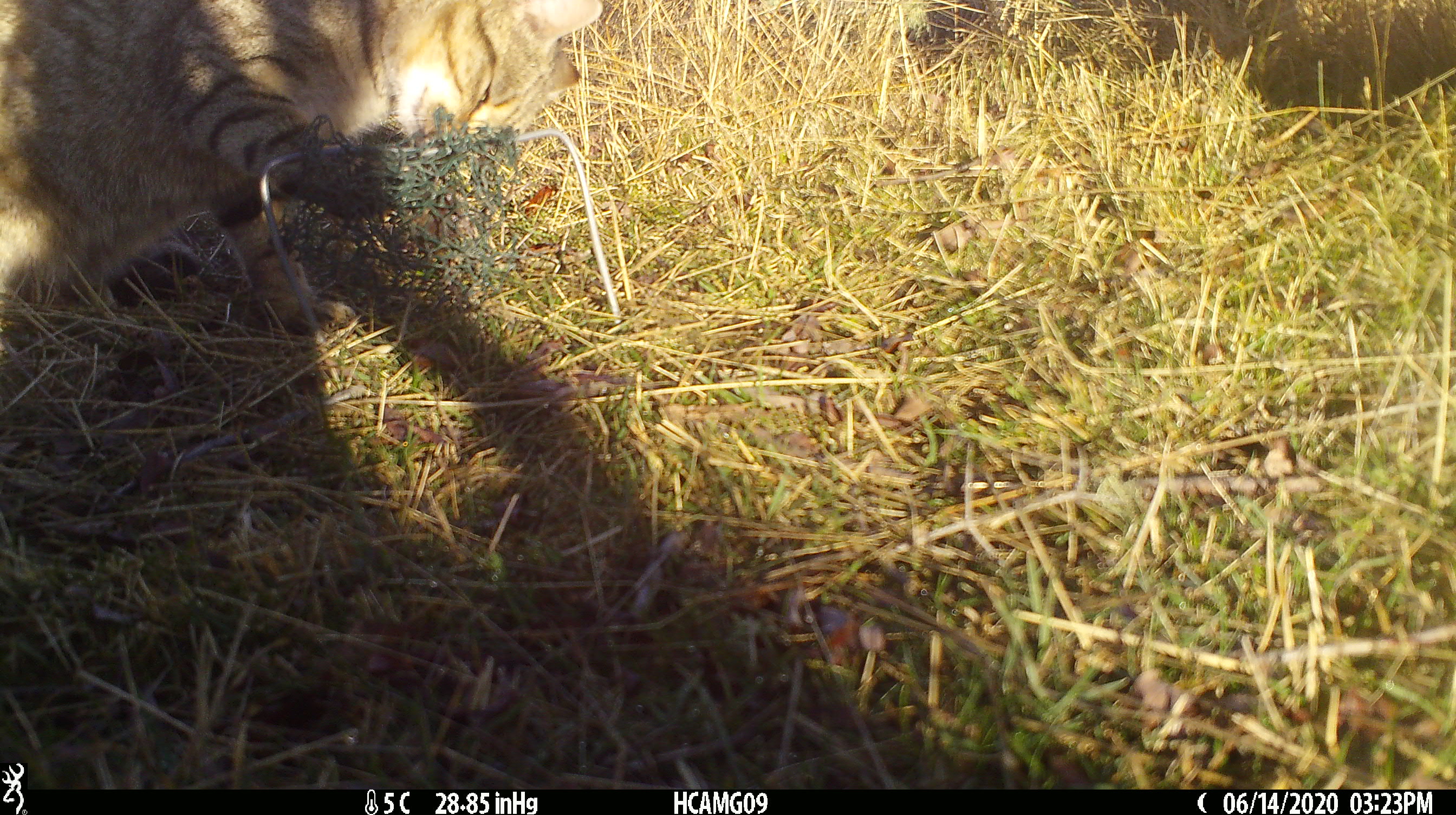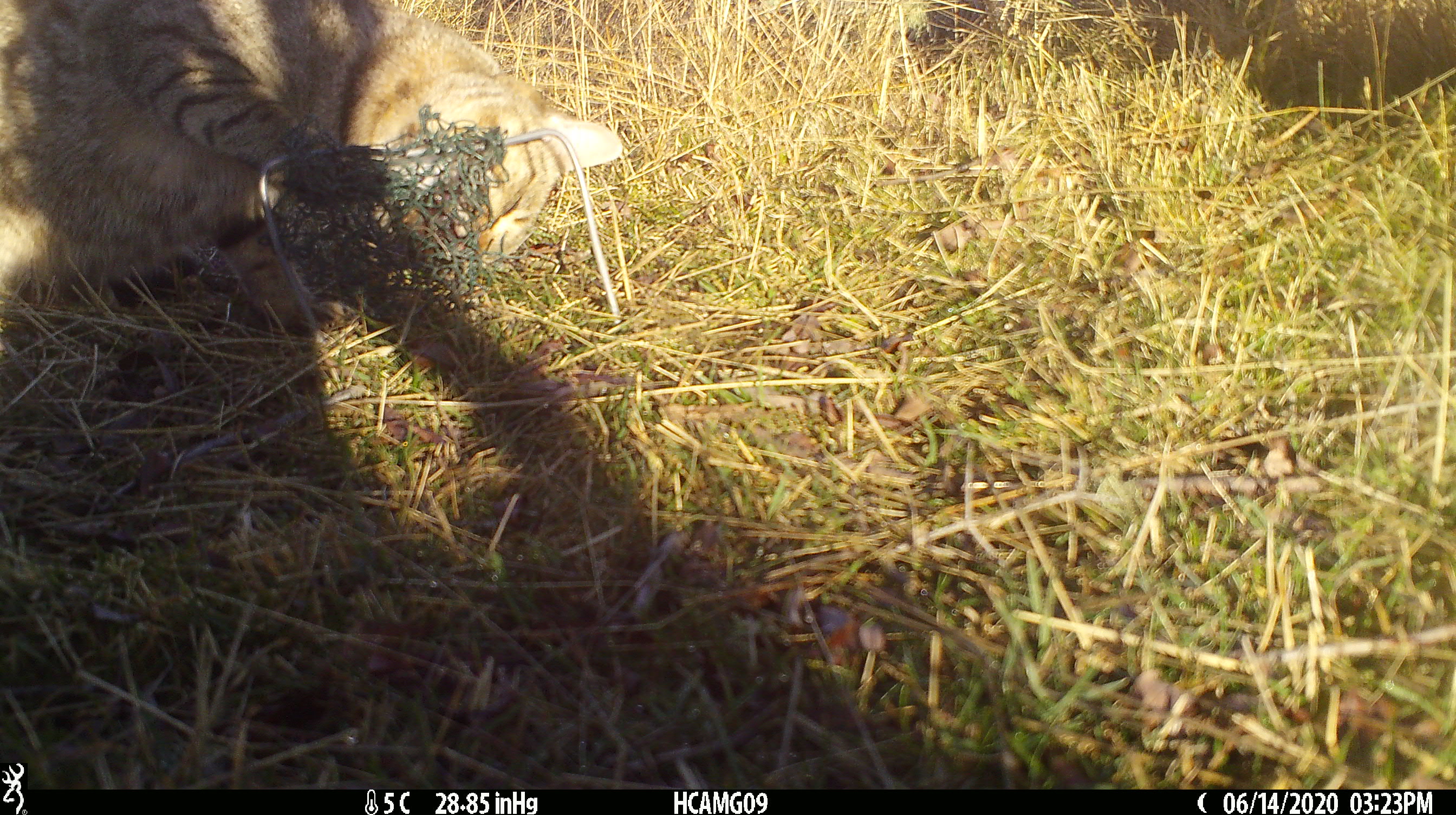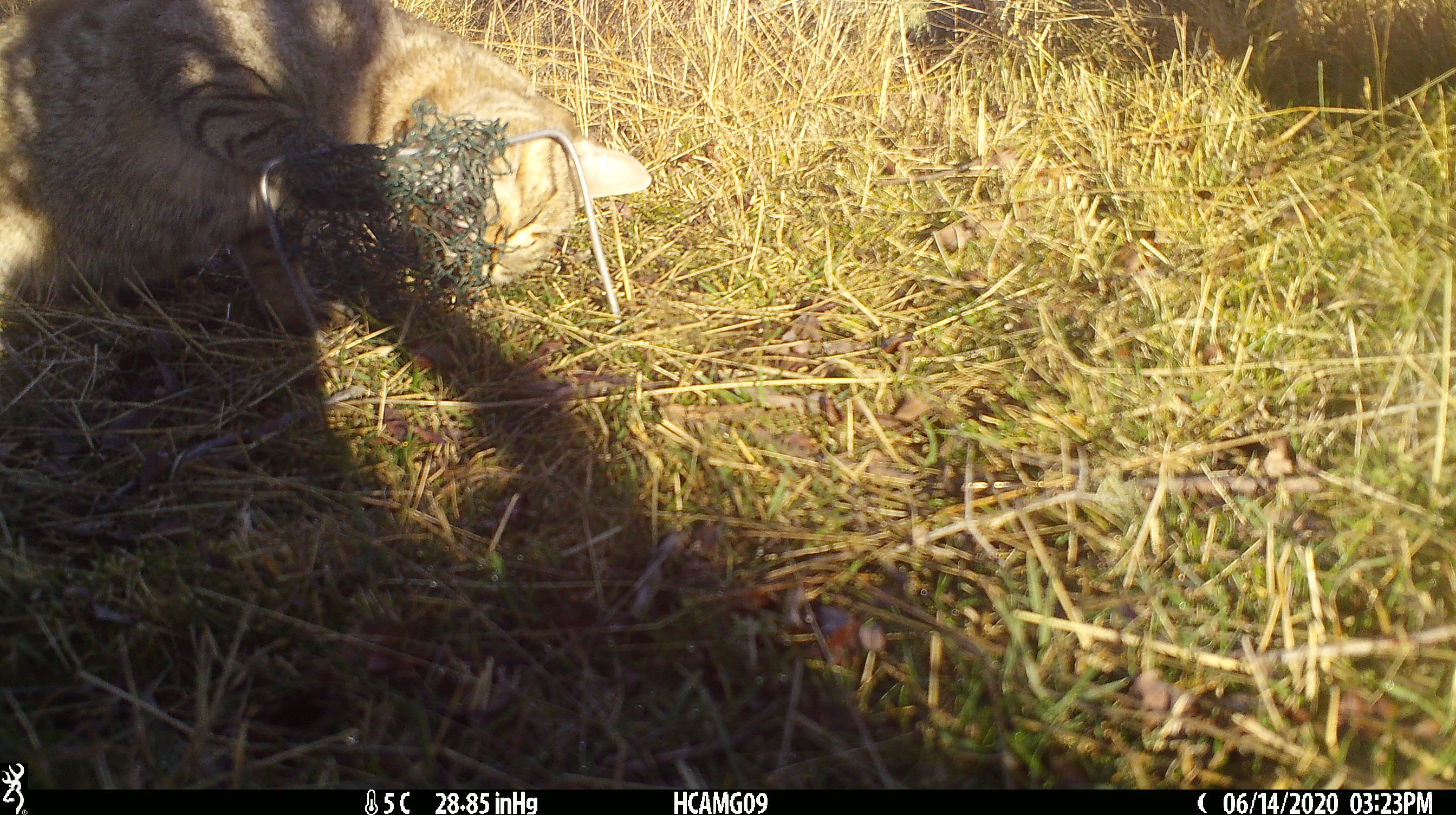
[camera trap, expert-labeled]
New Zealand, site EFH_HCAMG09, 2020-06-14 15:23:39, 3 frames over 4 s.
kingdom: Animalia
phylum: Chordata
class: Mammalia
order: Carnivora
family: Felidae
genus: Felis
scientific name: Felis catus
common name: domestic cat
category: cat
Cat (domestic cat) (Felis catus).